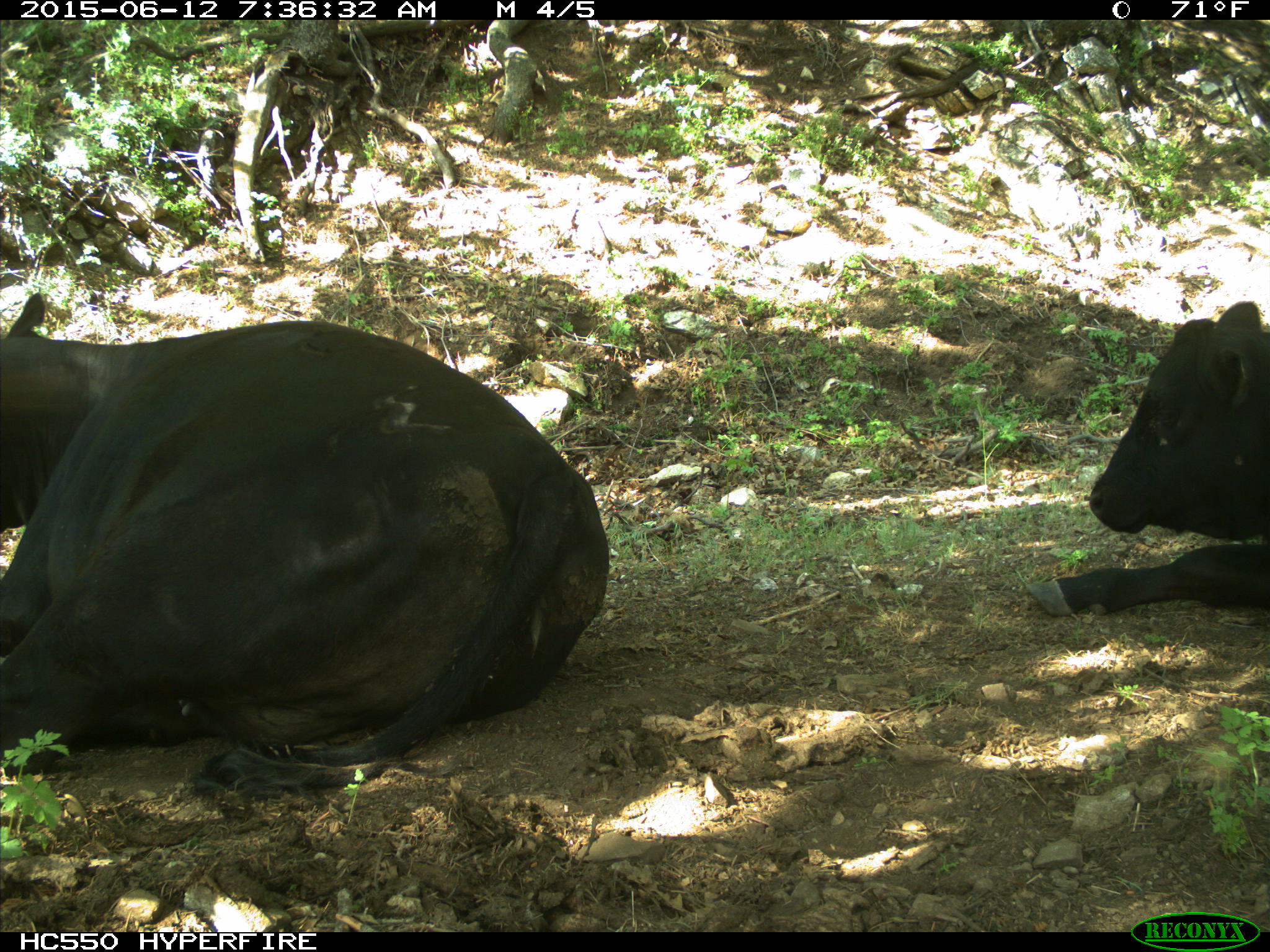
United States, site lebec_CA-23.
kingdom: Animalia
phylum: Chordata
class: Mammalia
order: Artiodactyla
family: Bovidae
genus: Bos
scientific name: Bos taurus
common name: domestic cow